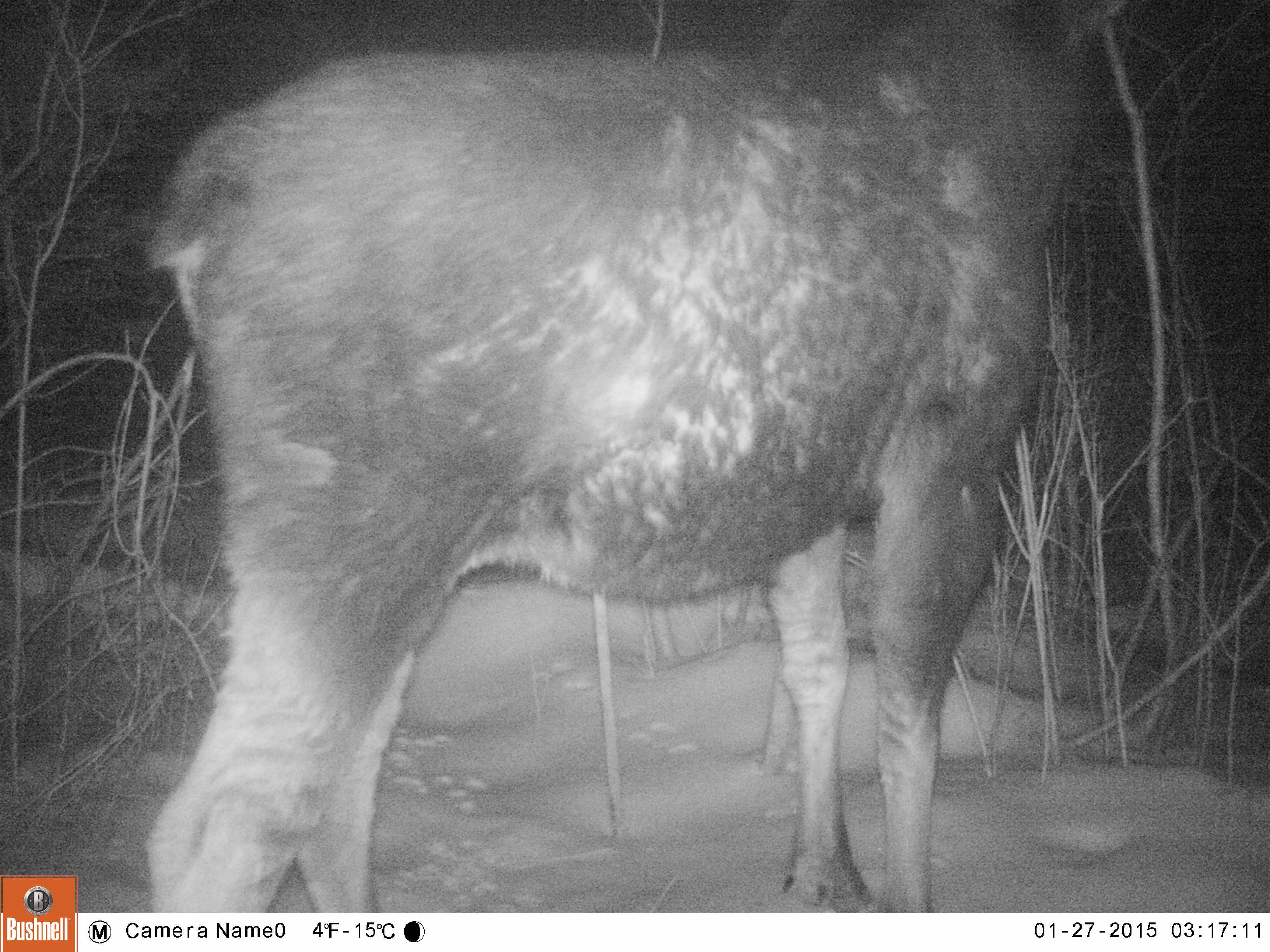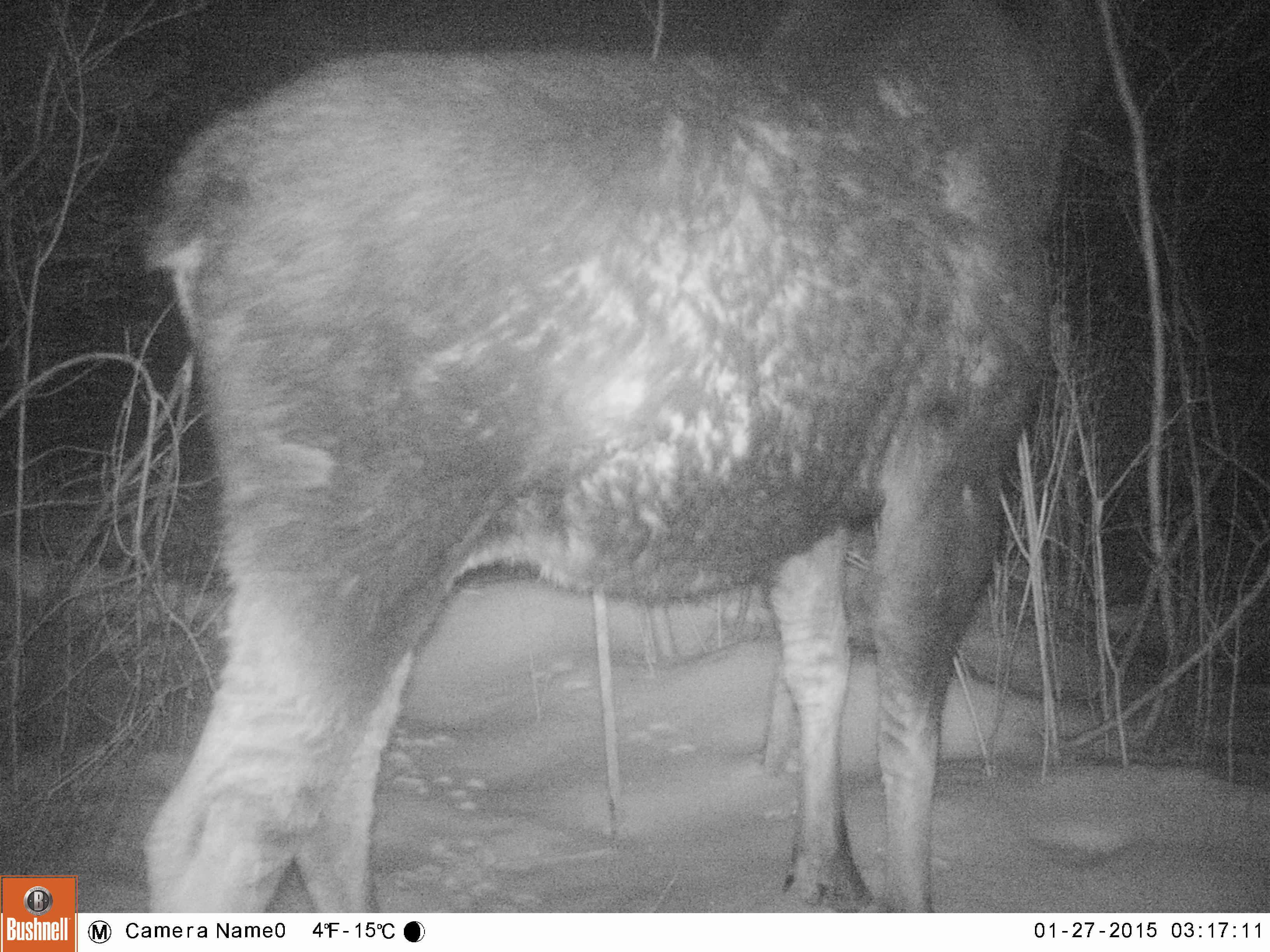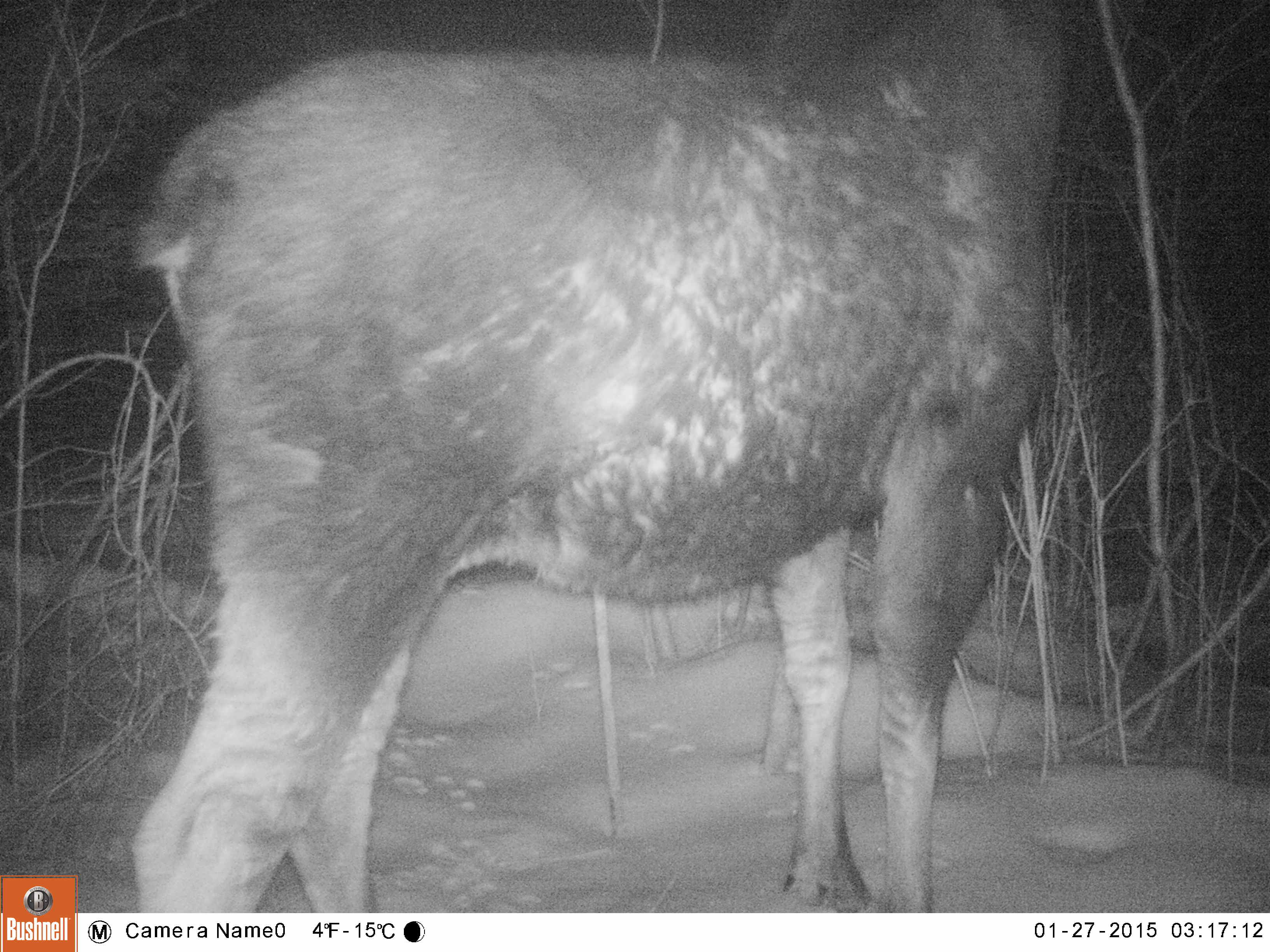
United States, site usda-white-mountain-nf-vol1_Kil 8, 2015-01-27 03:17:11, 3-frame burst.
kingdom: Animalia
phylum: Chordata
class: Mammalia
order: Artiodactyla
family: Cervidae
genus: Alces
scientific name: Alces alces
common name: moose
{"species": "moose (Alces alces)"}